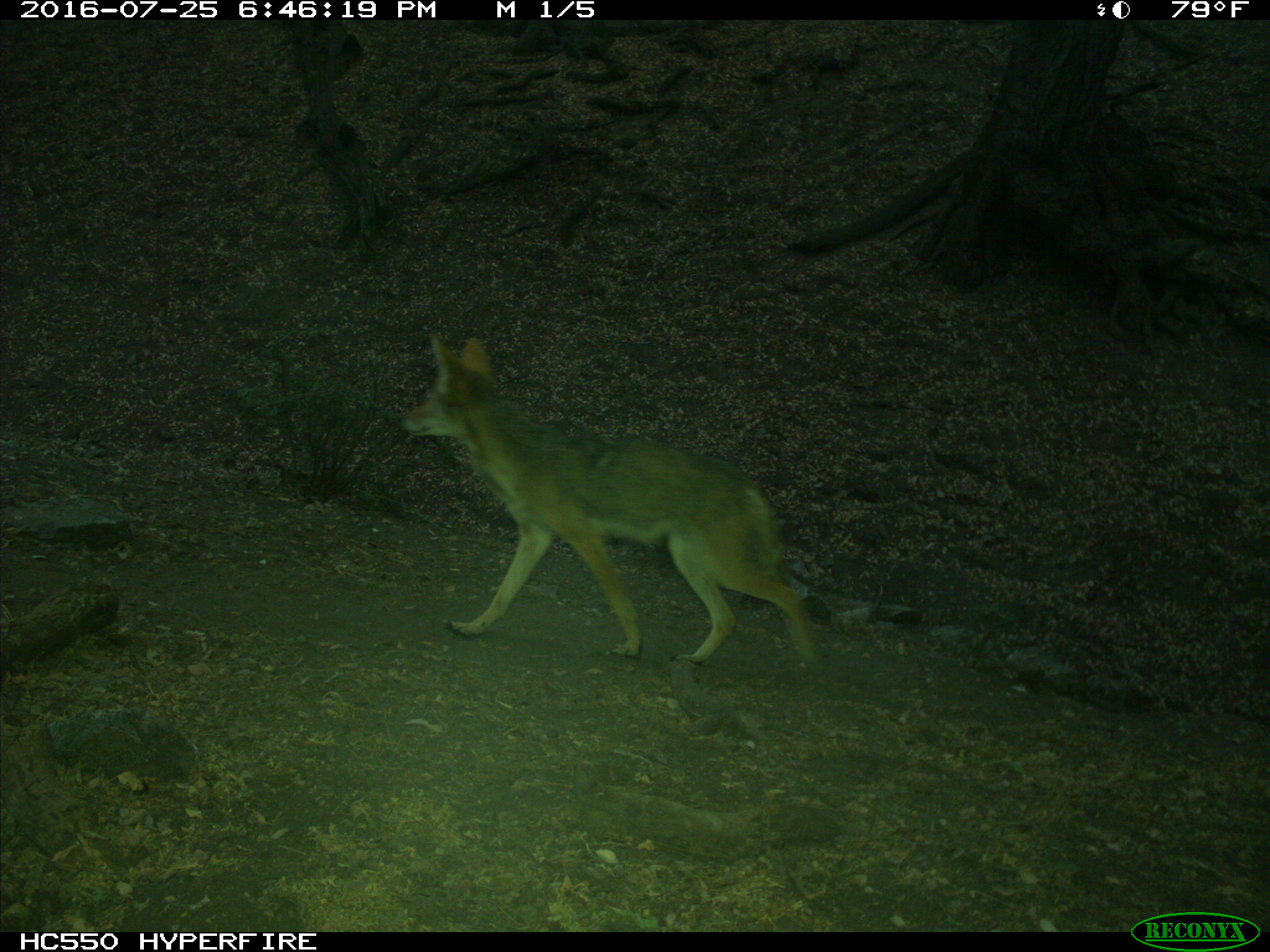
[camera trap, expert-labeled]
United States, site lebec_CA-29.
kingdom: Animalia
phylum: Chordata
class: Mammalia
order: Carnivora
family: Canidae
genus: Canis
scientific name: Canis latrans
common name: coyote